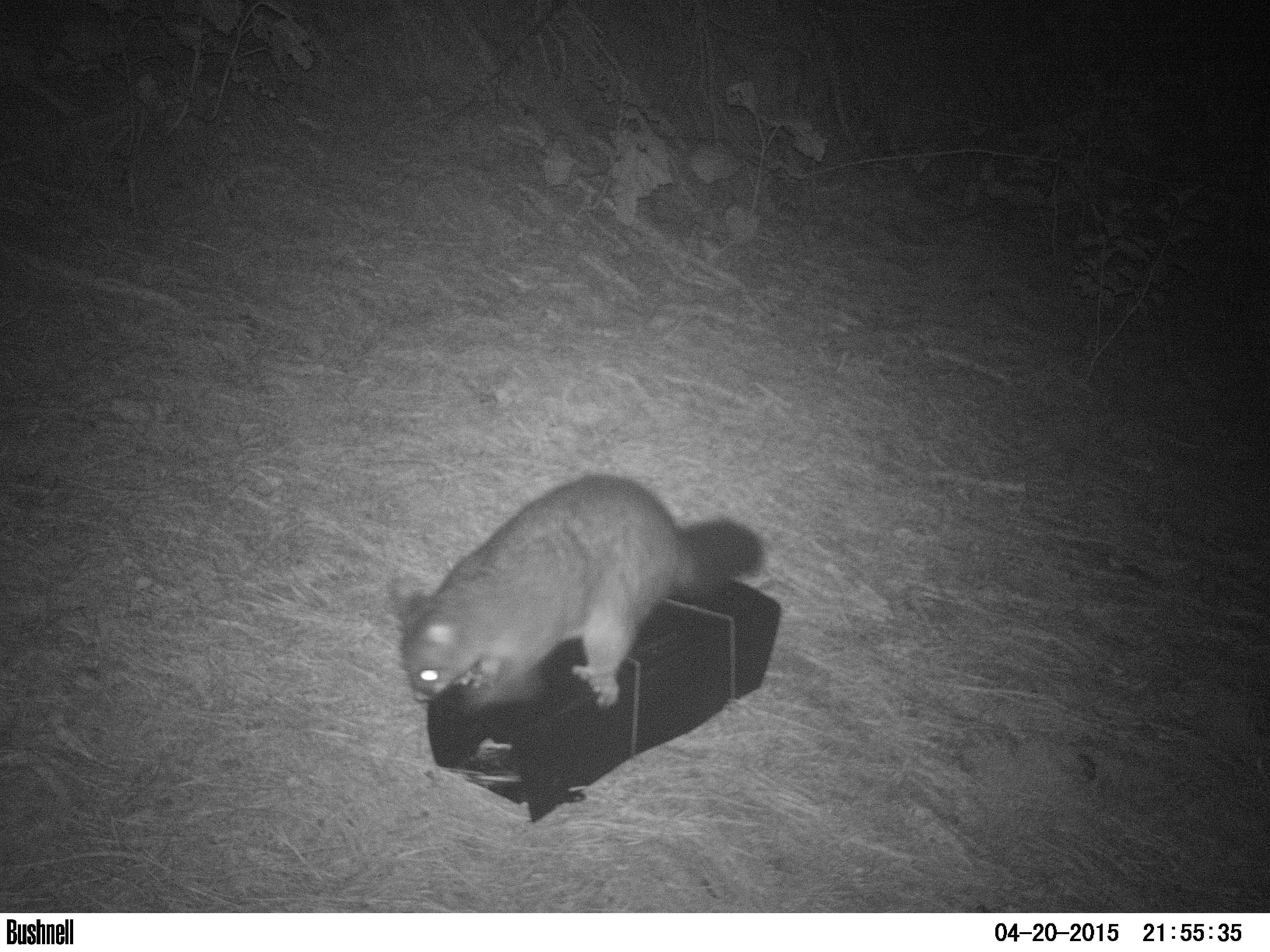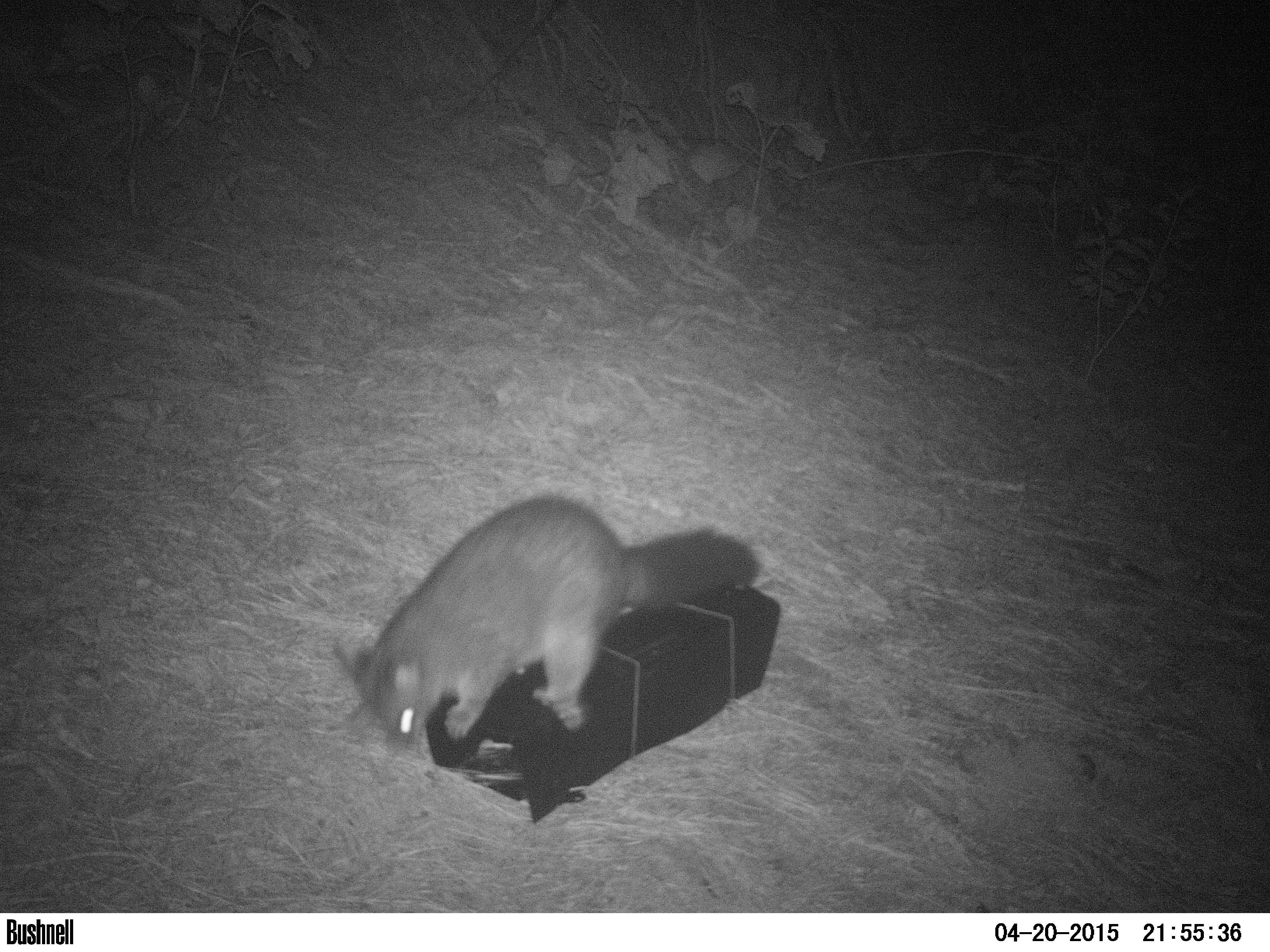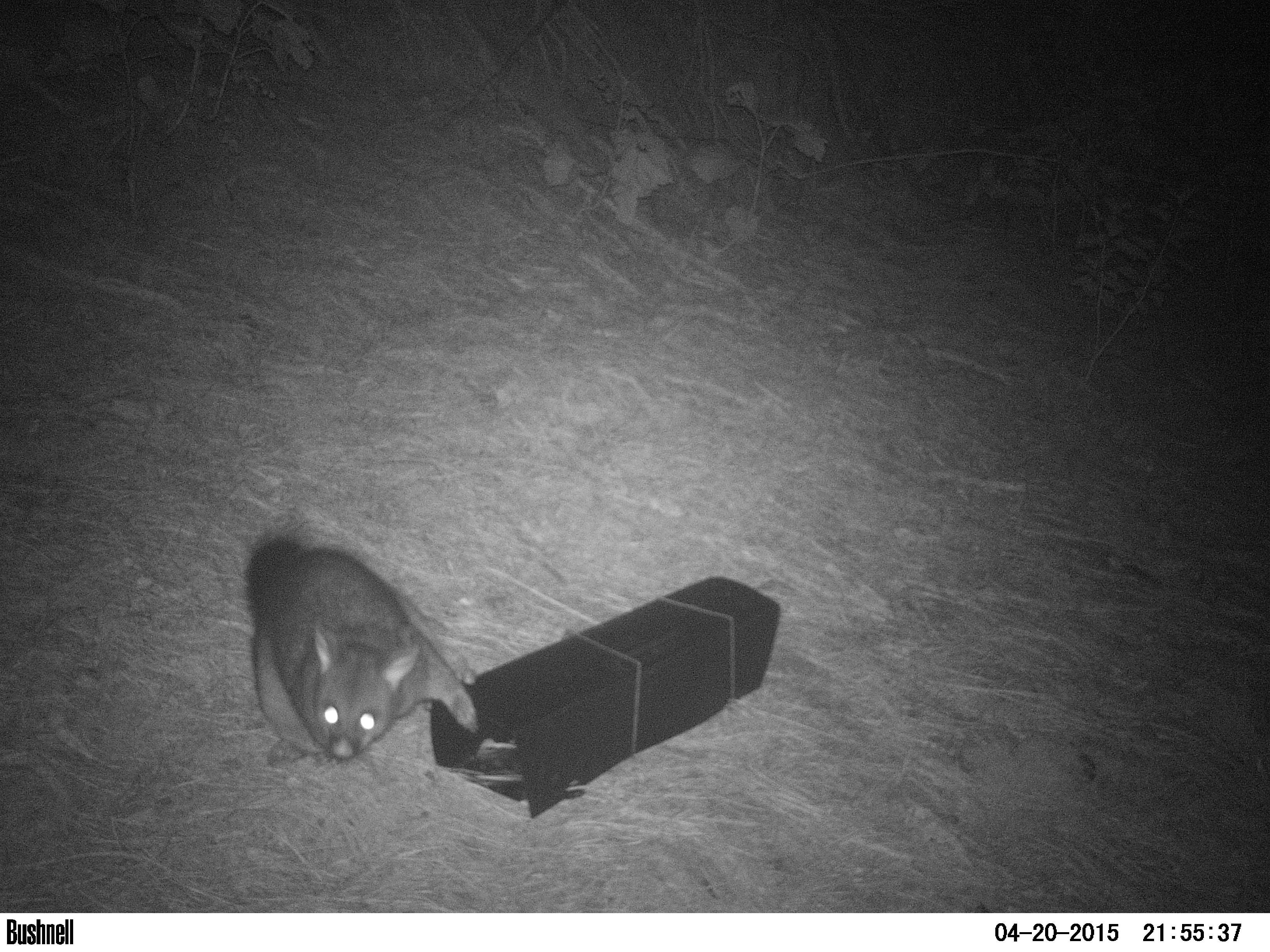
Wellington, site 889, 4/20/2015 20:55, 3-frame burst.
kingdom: Animalia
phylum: Chordata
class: Mammalia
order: Didelphimorphia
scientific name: Didelphimorphia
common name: possum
Possum (Didelphimorphia).